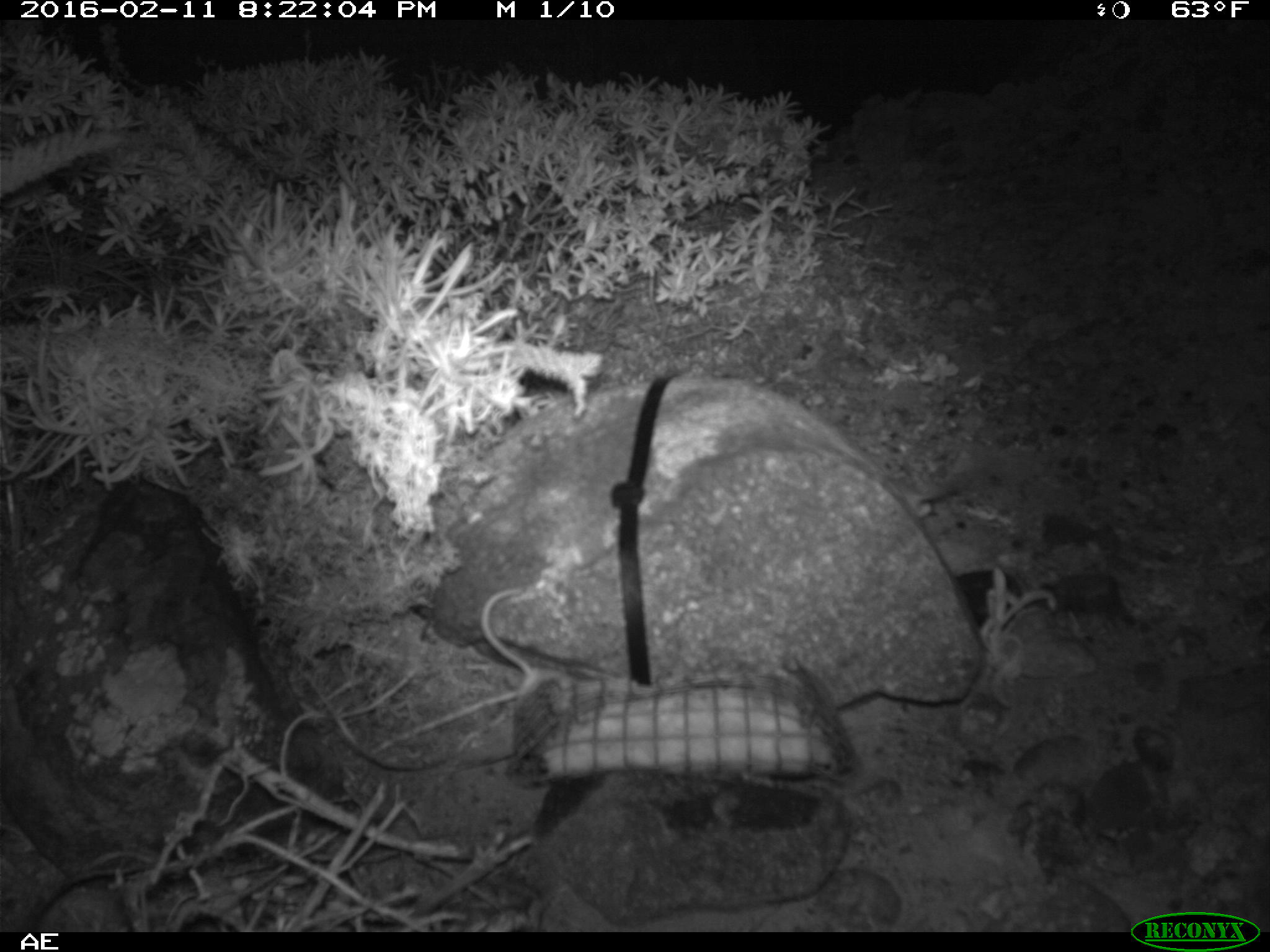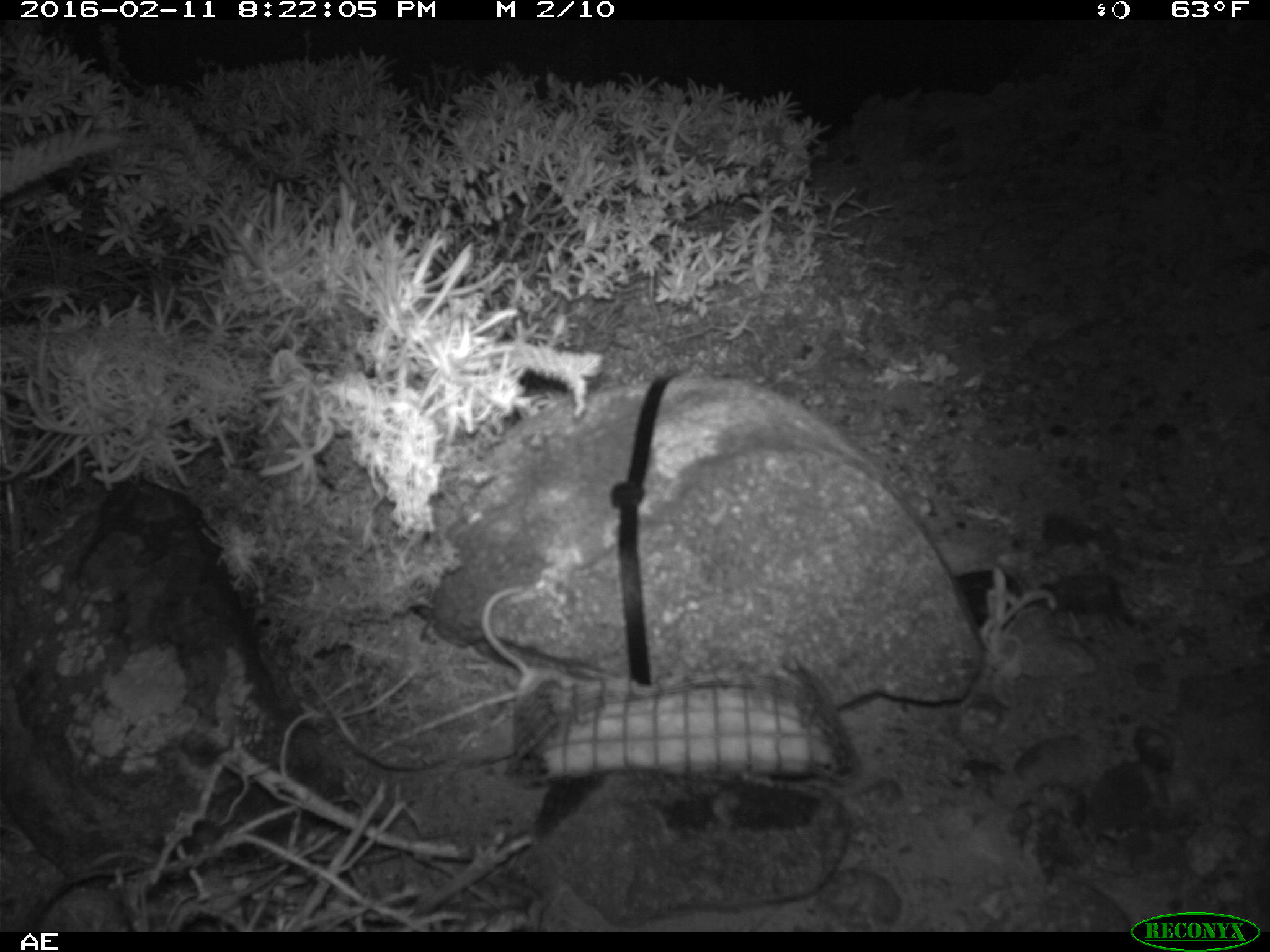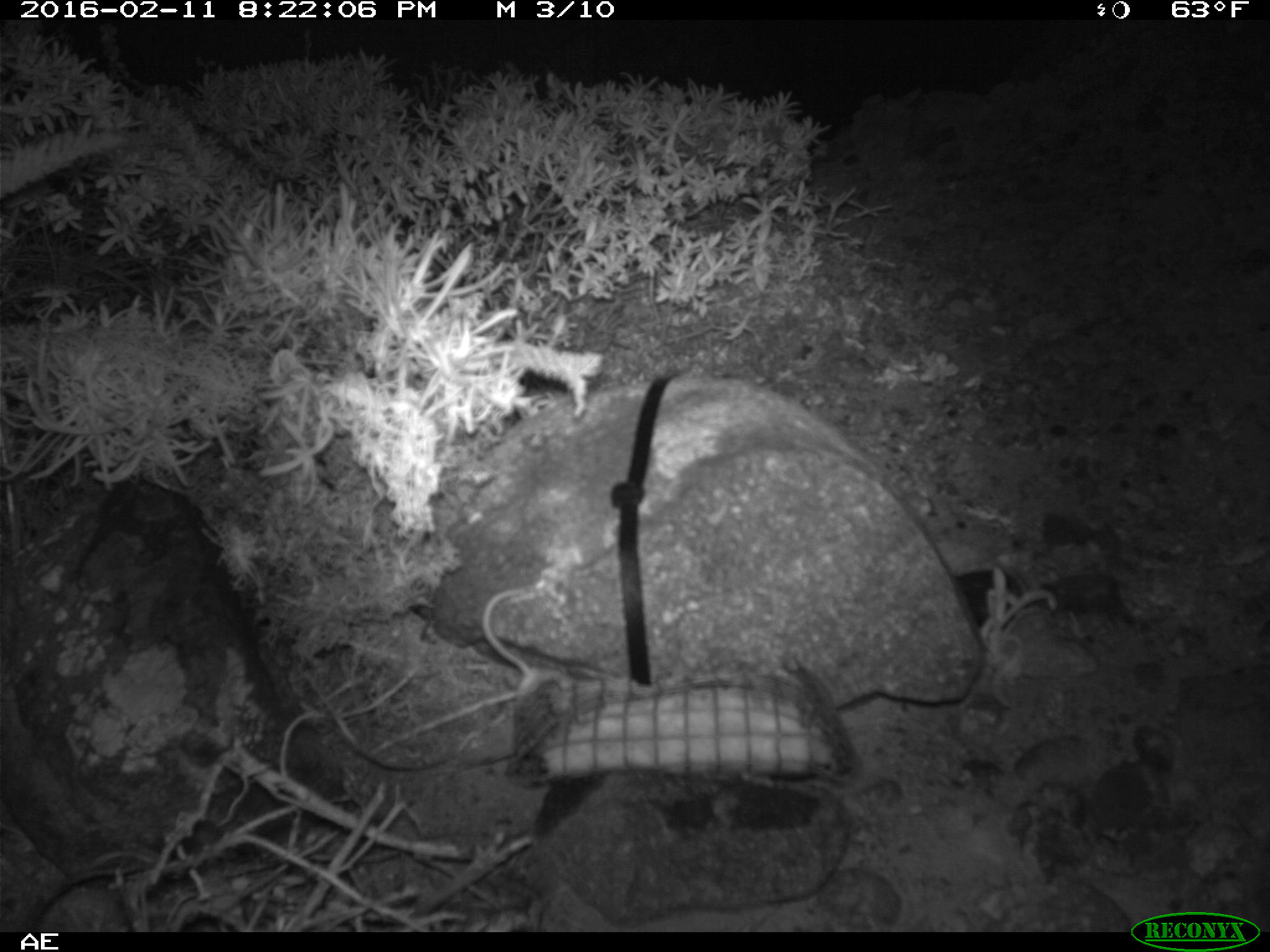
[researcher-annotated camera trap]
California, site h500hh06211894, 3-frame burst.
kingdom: Animalia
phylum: Chordata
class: Mammalia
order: Rodentia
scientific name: Rodentia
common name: rodent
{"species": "rodent (Rodentia)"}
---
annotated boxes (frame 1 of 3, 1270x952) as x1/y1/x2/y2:
rodent: 479/587/575/708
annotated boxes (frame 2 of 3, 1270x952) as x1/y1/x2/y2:
rodent: 482/586/583/719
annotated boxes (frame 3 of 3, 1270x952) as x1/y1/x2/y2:
rodent: 481/588/567/703